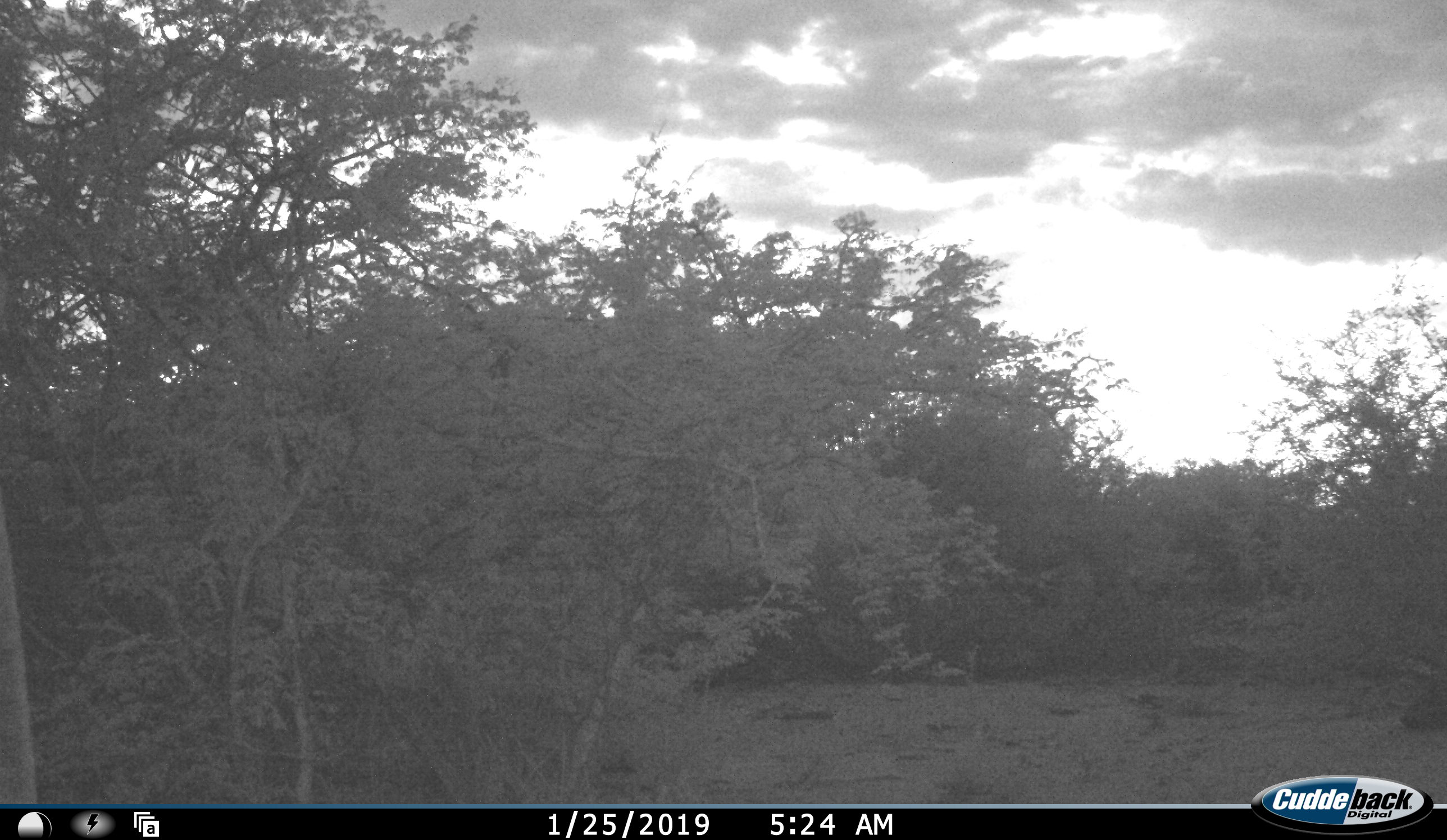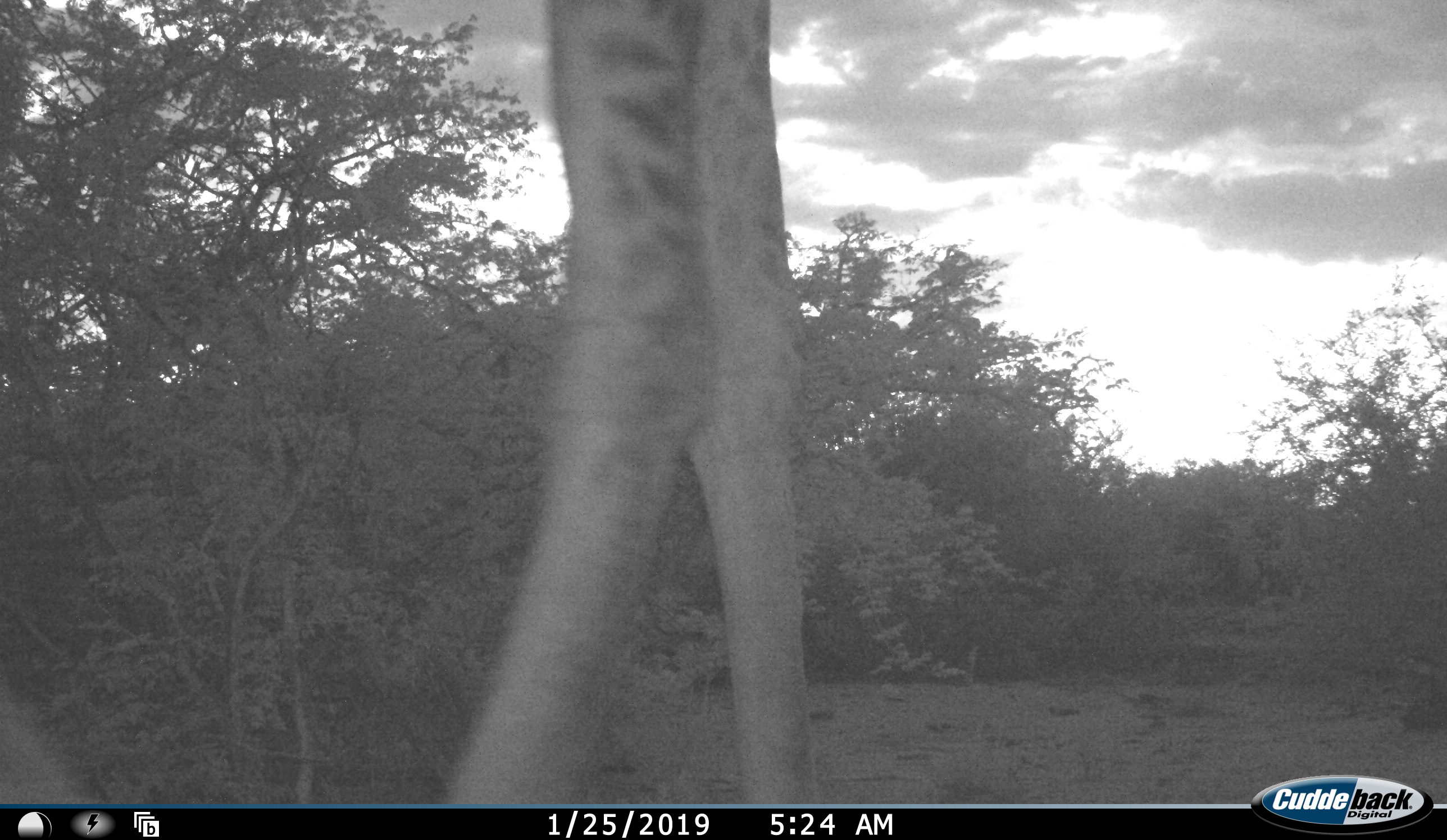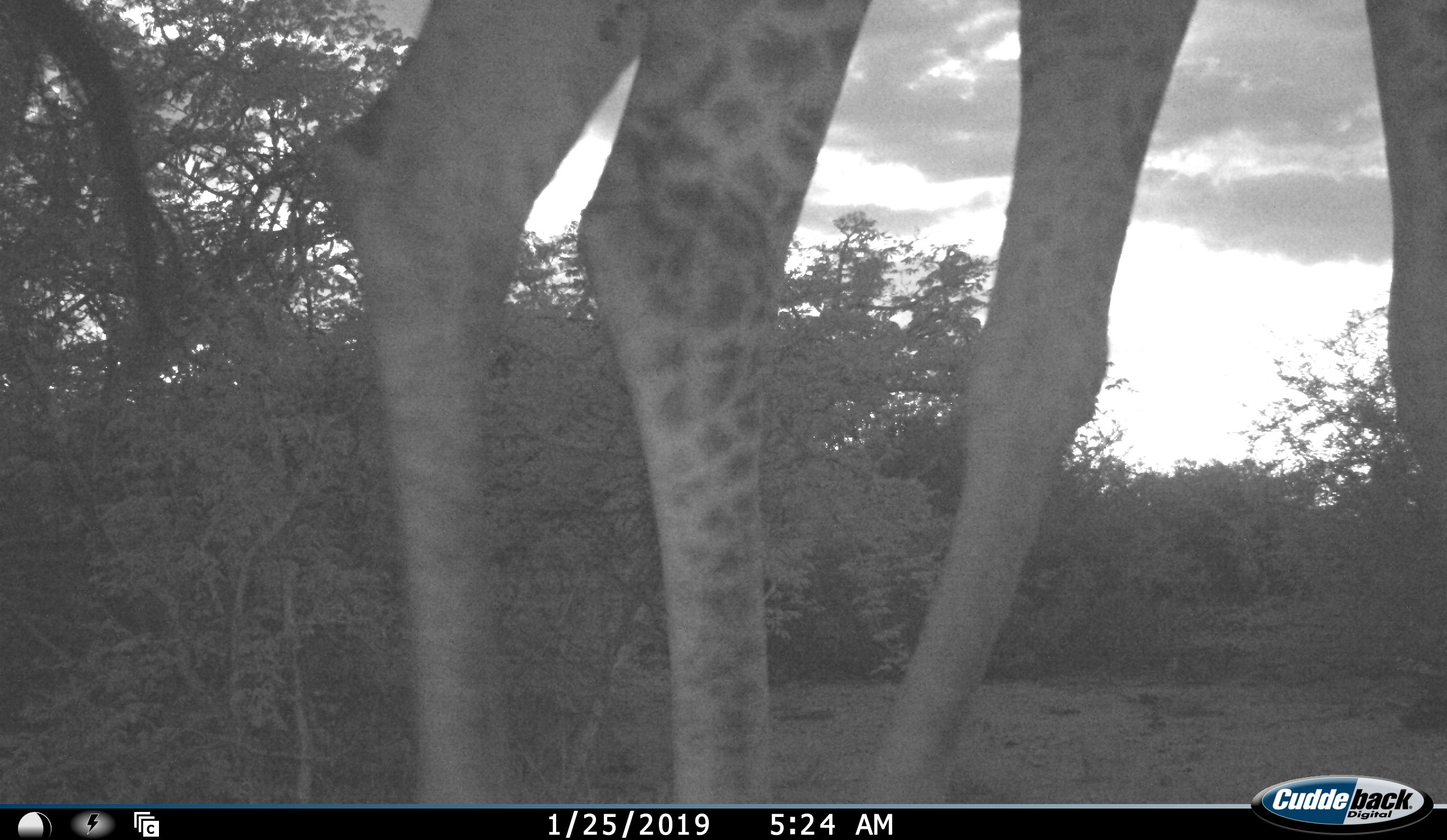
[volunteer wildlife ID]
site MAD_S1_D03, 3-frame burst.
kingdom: Animalia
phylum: Chordata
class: Mammalia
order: Artiodactyla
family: Giraffidae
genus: Giraffa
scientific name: Giraffa camelopardalis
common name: giraffe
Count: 1.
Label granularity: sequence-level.